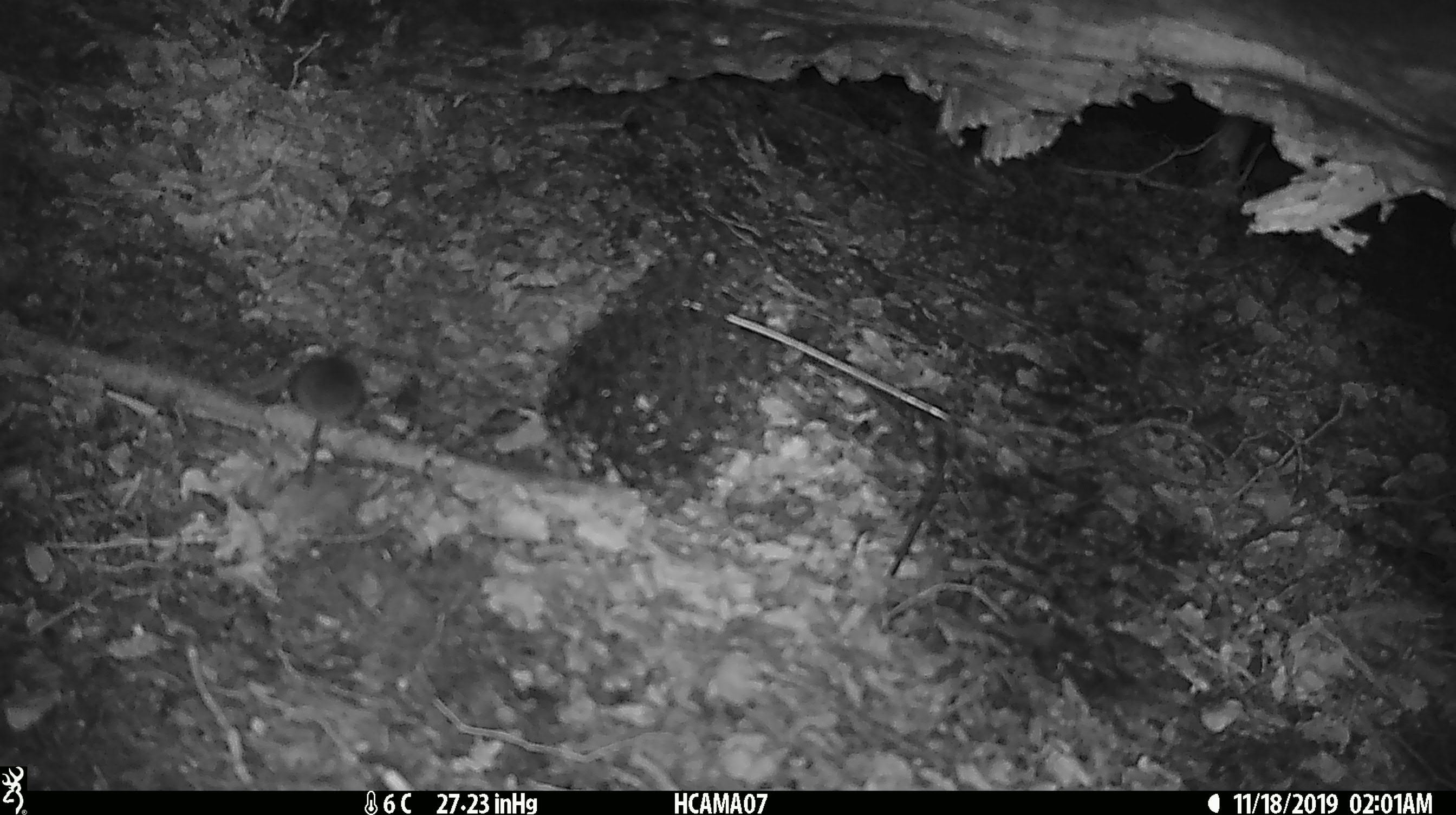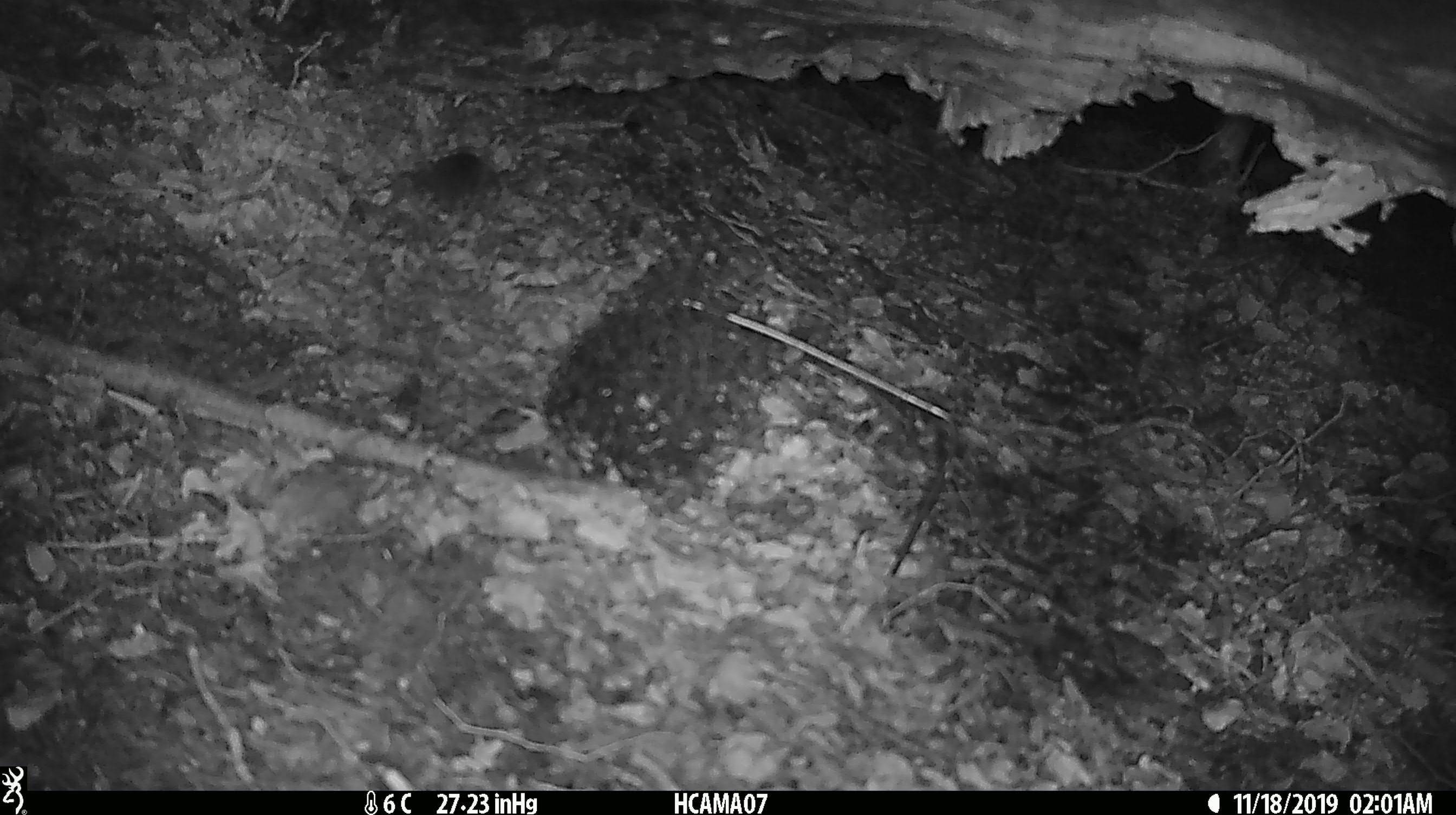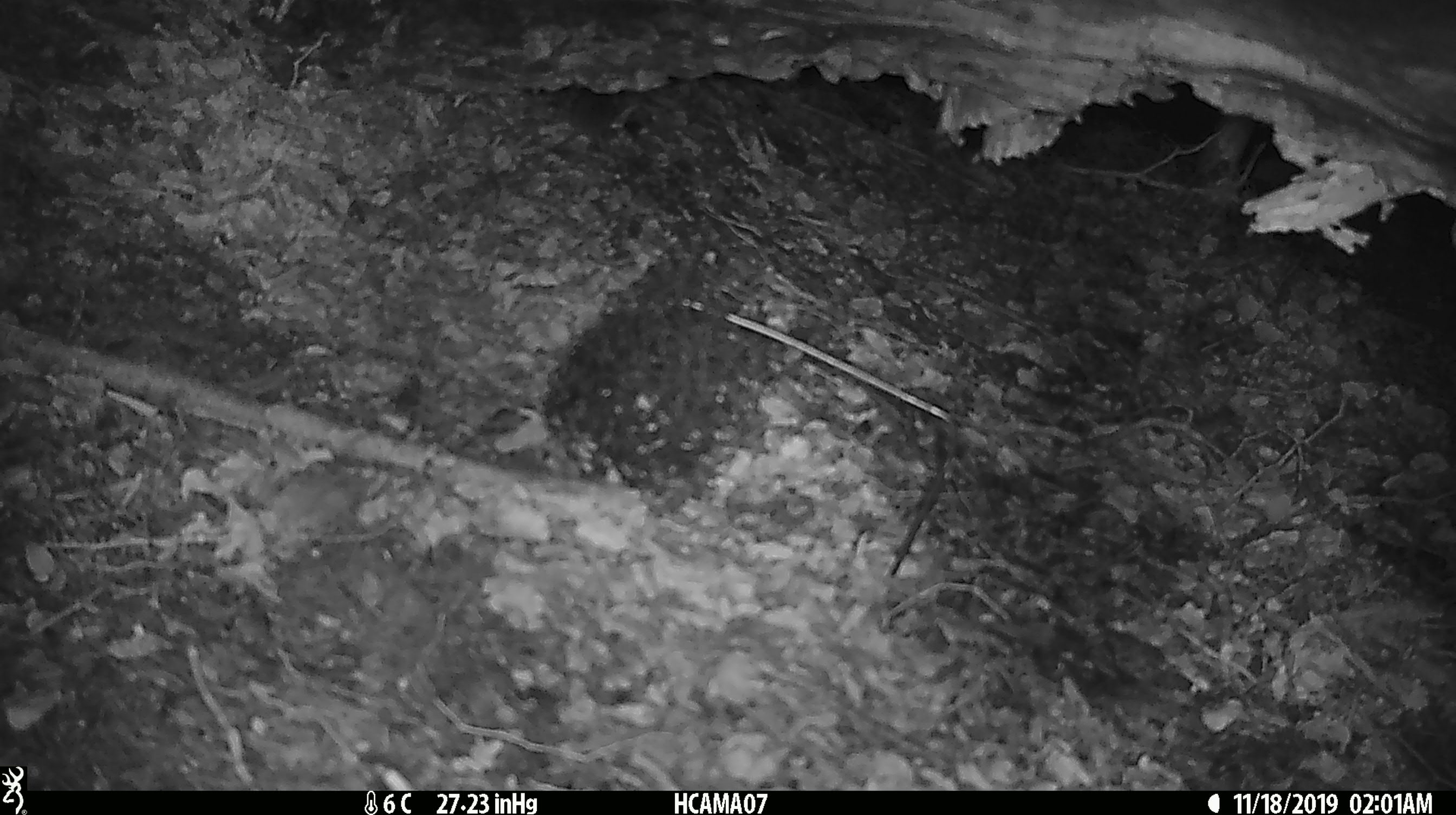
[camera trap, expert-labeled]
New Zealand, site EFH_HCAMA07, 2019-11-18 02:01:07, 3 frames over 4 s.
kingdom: Animalia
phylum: Chordata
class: Mammalia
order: Rodentia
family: Muridae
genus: Mus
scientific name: Mus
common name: mouse